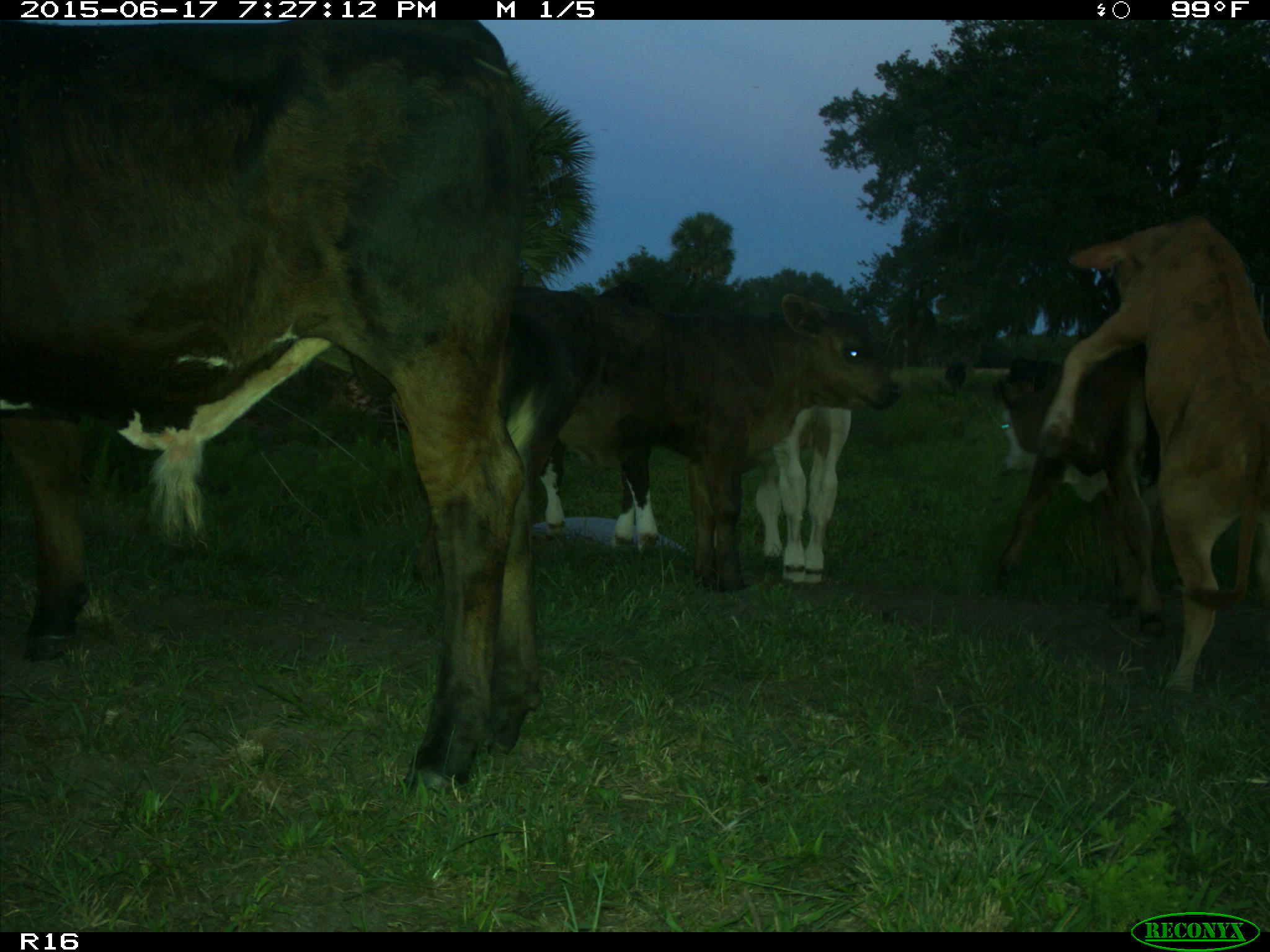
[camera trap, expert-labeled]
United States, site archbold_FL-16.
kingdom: Animalia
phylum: Chordata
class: Mammalia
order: Artiodactyla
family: Bovidae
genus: Bos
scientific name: Bos taurus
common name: domestic cow